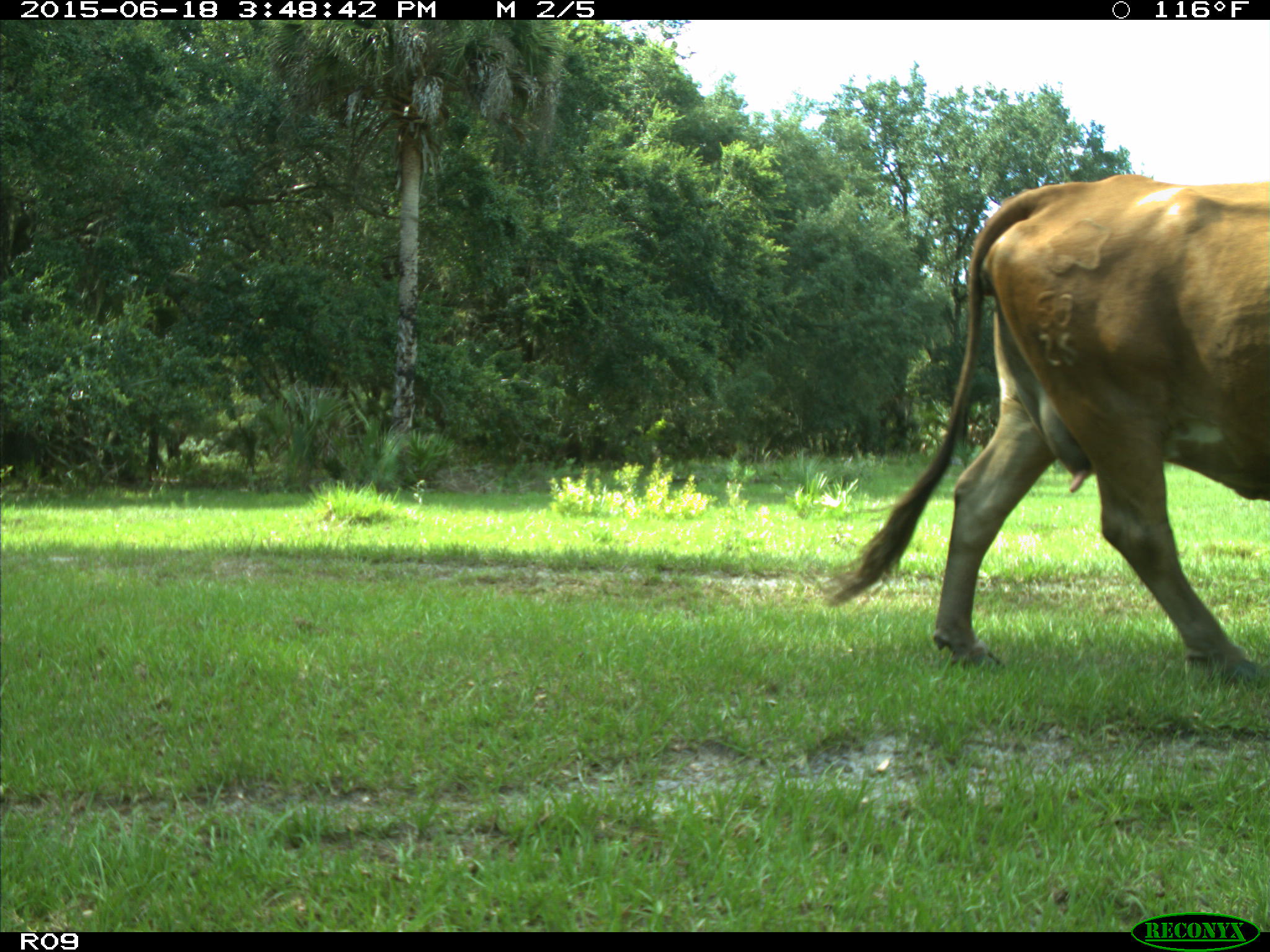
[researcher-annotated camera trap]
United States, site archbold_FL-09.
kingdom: Animalia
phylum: Chordata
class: Mammalia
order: Artiodactyla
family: Bovidae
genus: Bos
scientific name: Bos taurus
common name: domestic cow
Bos taurus (domestic cow).